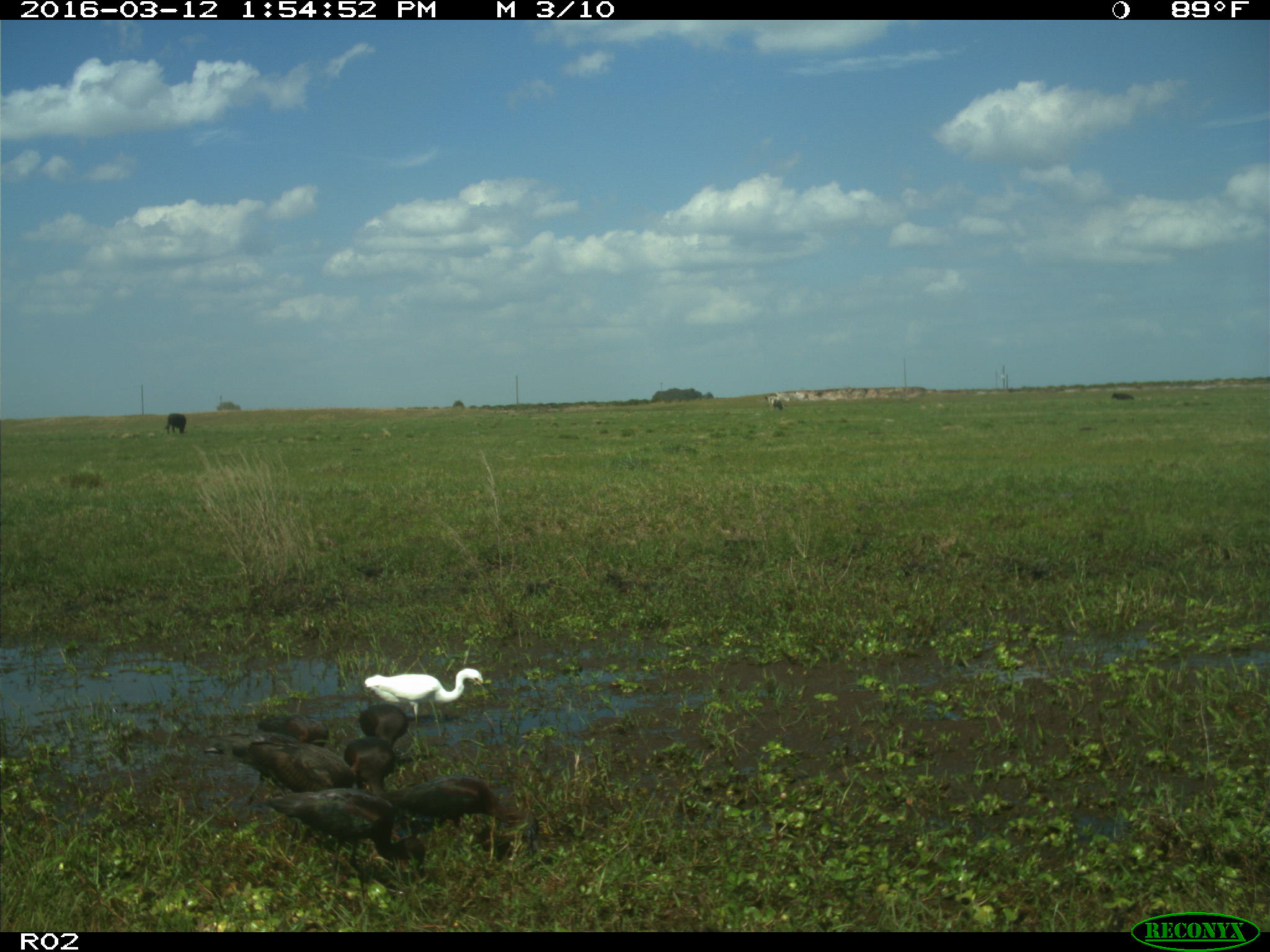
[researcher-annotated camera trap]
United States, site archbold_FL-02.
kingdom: Animalia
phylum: Chordata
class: Mammalia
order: Artiodactyla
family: Bovidae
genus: Bos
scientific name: Bos taurus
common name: domestic cow